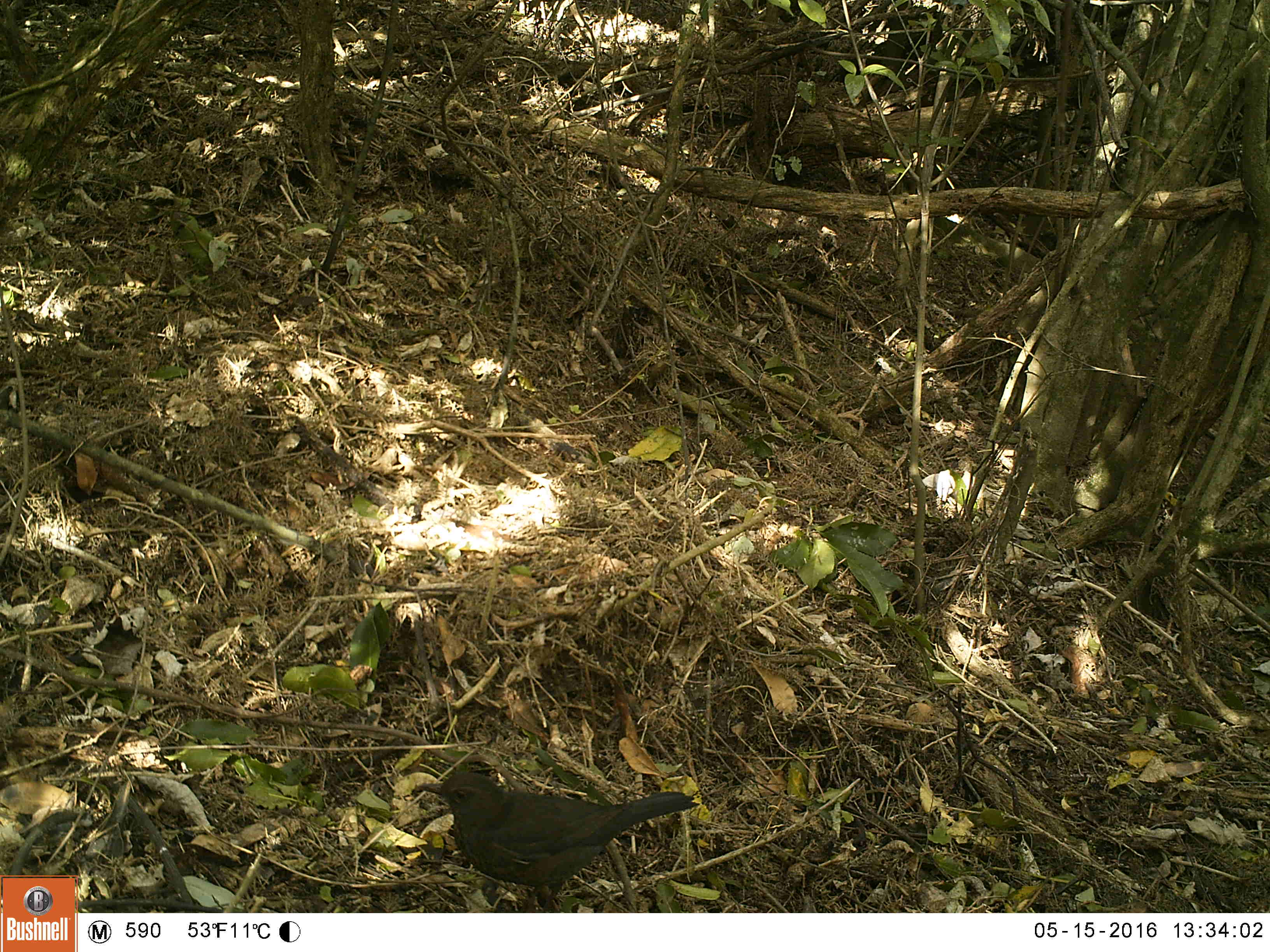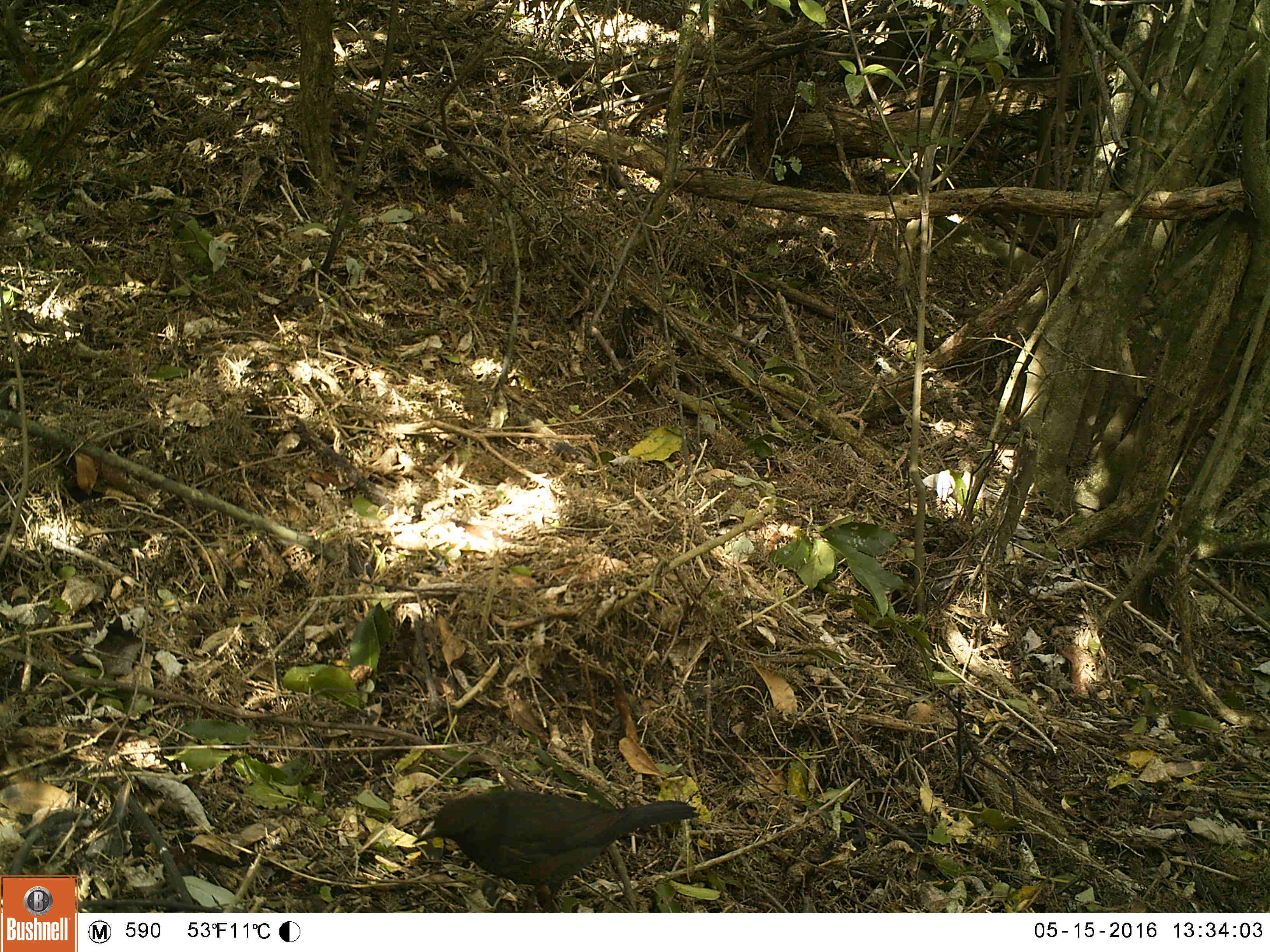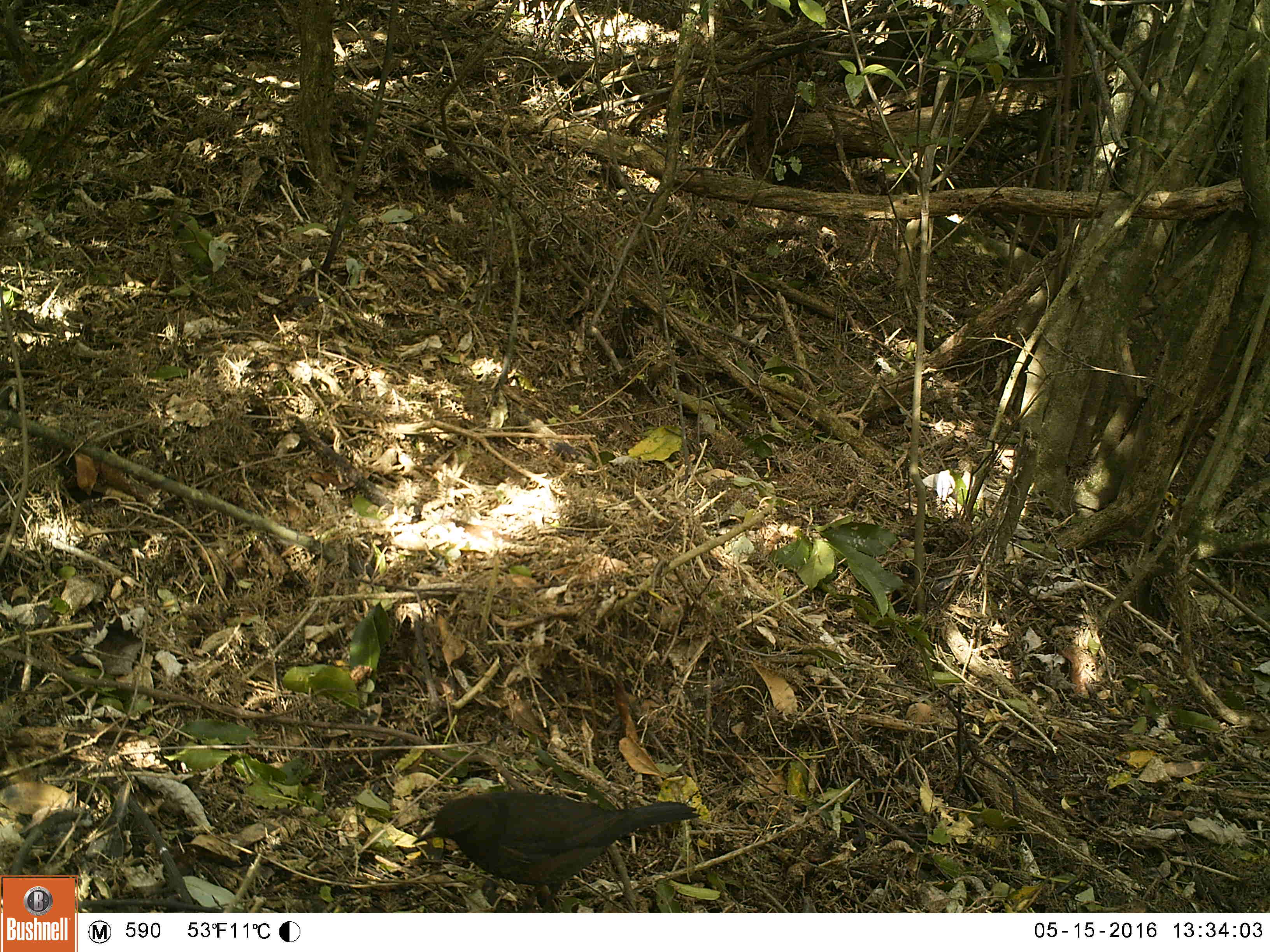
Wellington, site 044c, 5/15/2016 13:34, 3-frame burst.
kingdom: Animalia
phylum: Chordata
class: Aves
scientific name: Aves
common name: bird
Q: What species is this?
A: Bird (Aves).